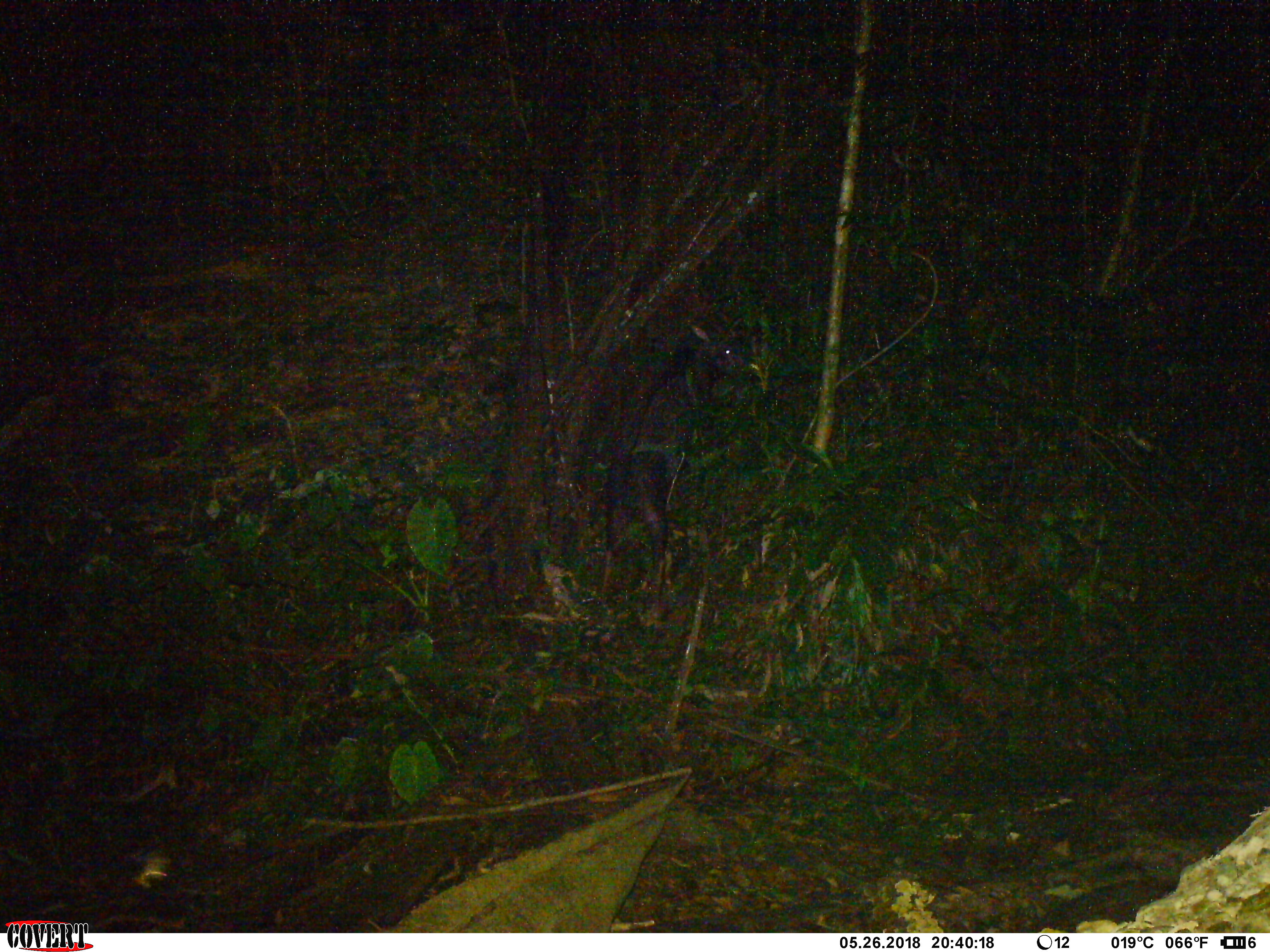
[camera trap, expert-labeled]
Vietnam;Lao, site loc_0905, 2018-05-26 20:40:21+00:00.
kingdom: Animalia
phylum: Chordata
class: Mammalia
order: Artiodactyla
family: Bovidae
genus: Capricornis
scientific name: Capricornis sumatraensis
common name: chinese serow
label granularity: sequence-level